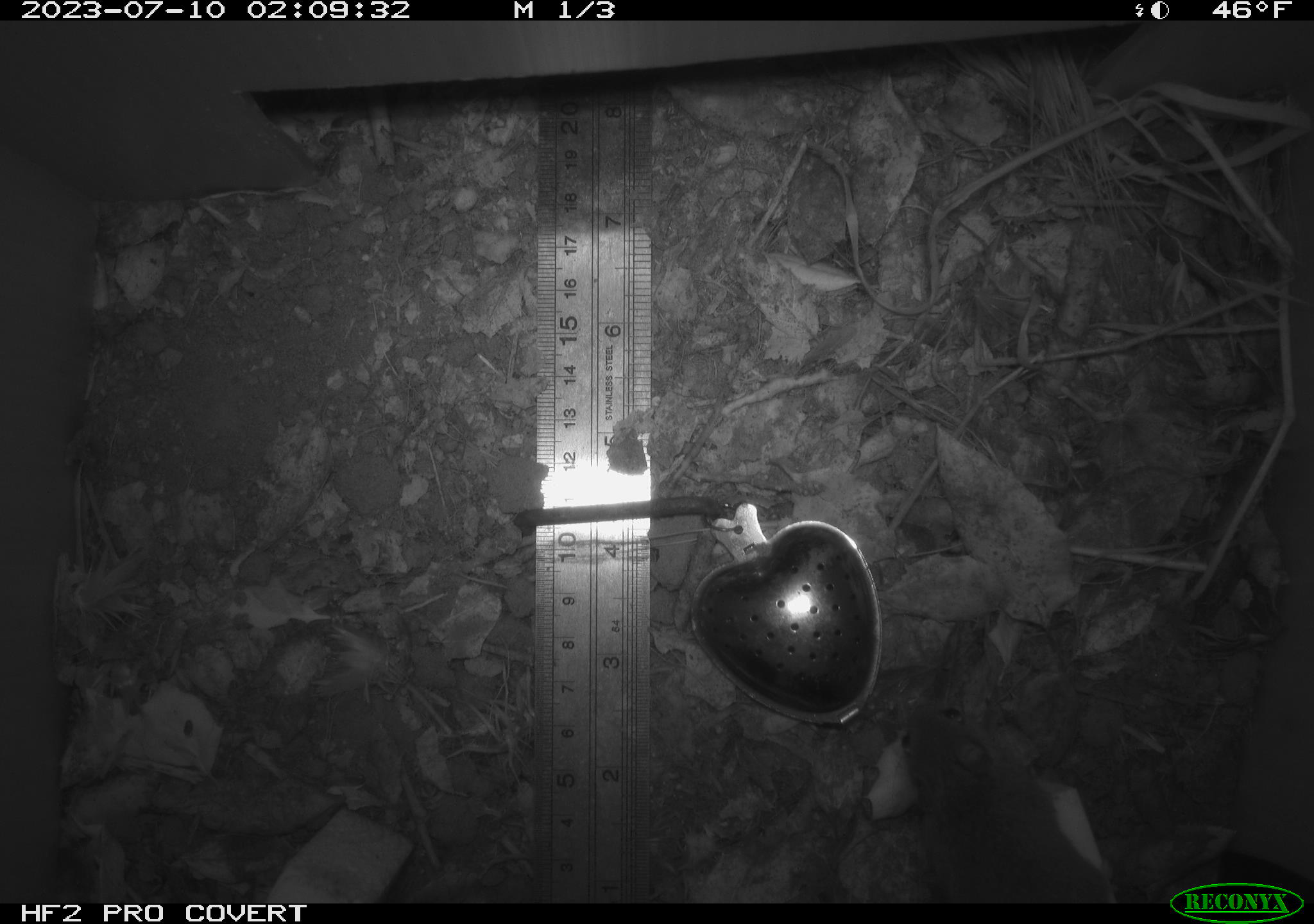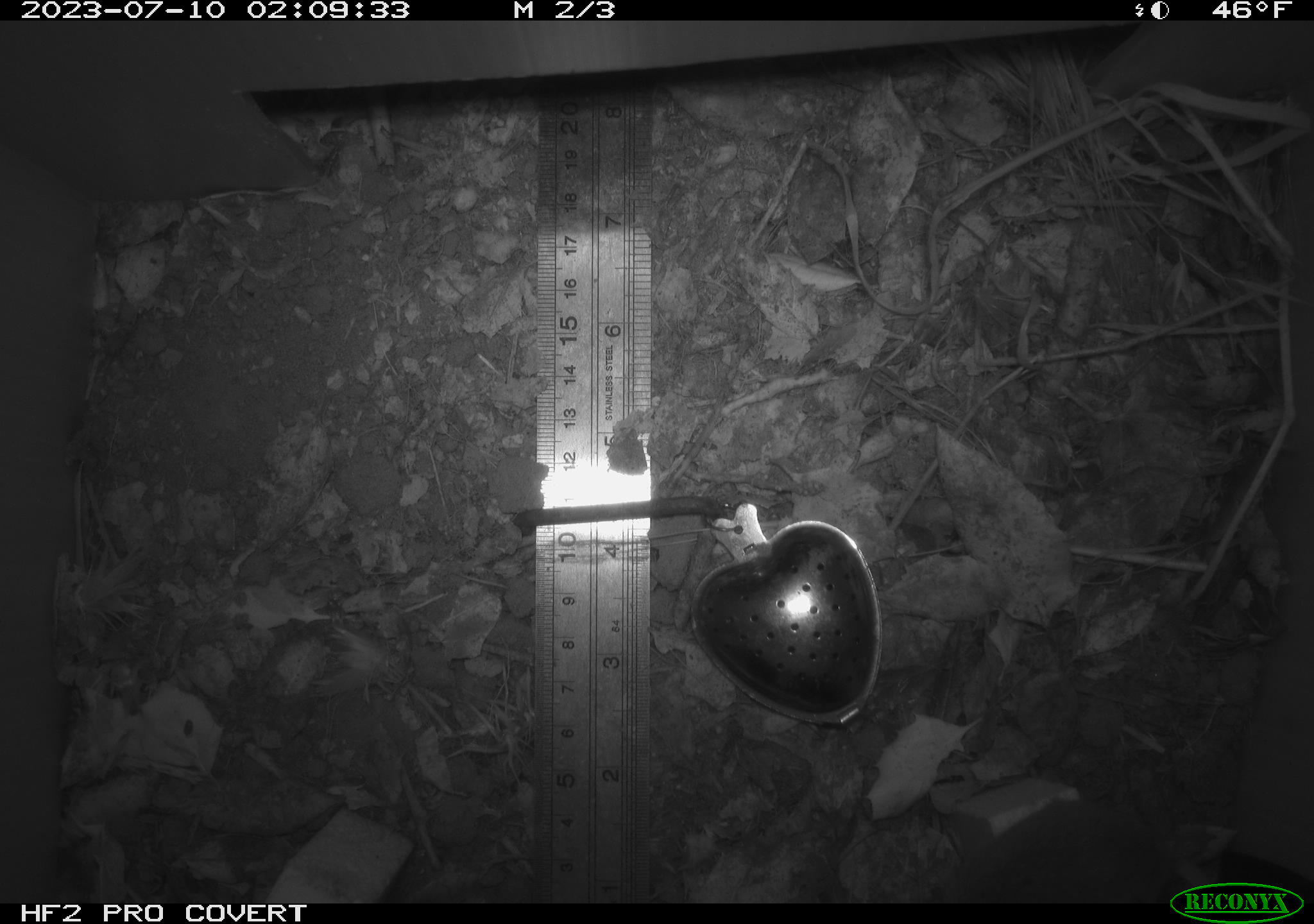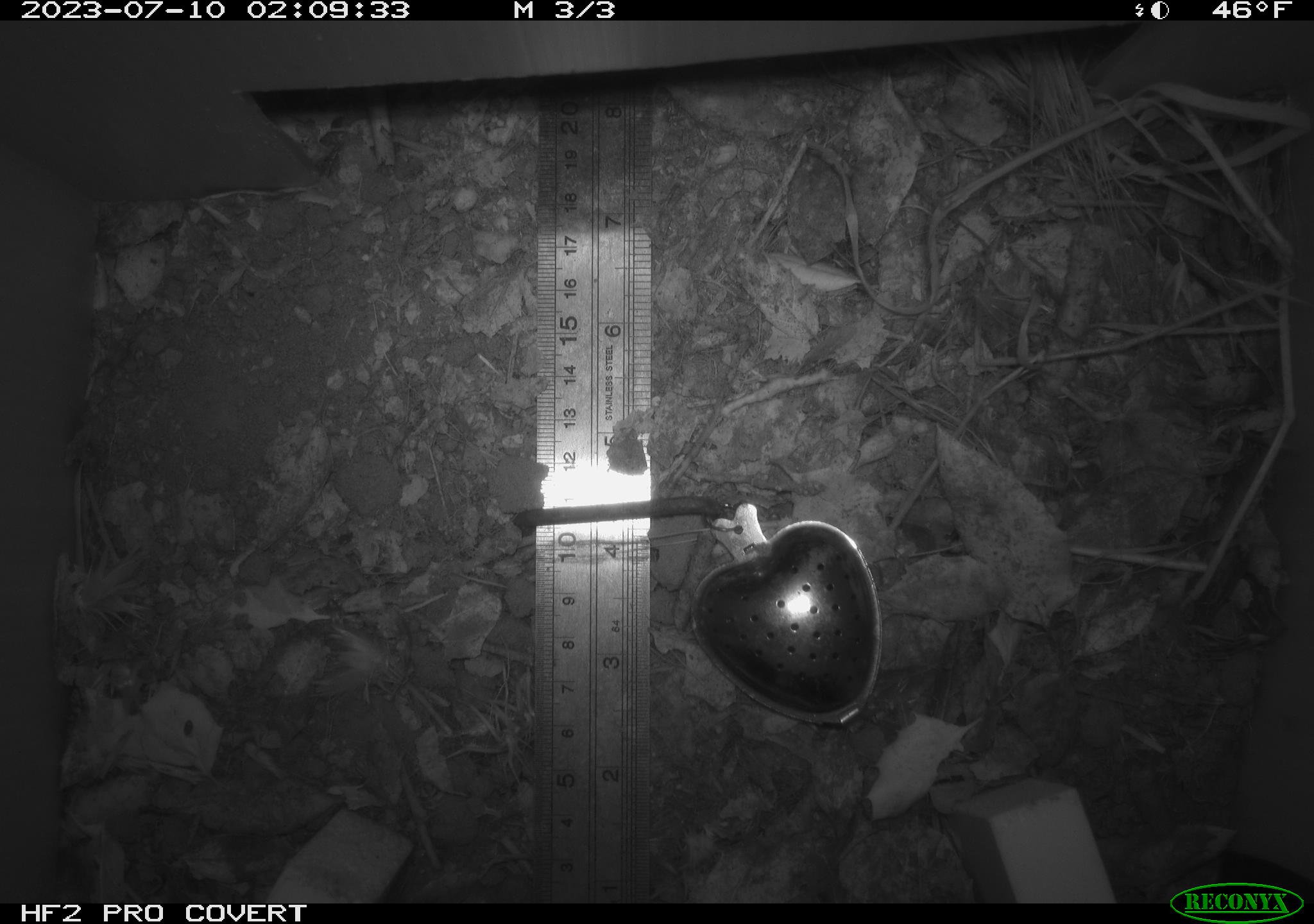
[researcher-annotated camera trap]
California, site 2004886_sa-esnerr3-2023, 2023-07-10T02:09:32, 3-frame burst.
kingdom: Animalia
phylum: Chordata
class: Mammalia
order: Rodentia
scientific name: Rodentia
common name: mouse species